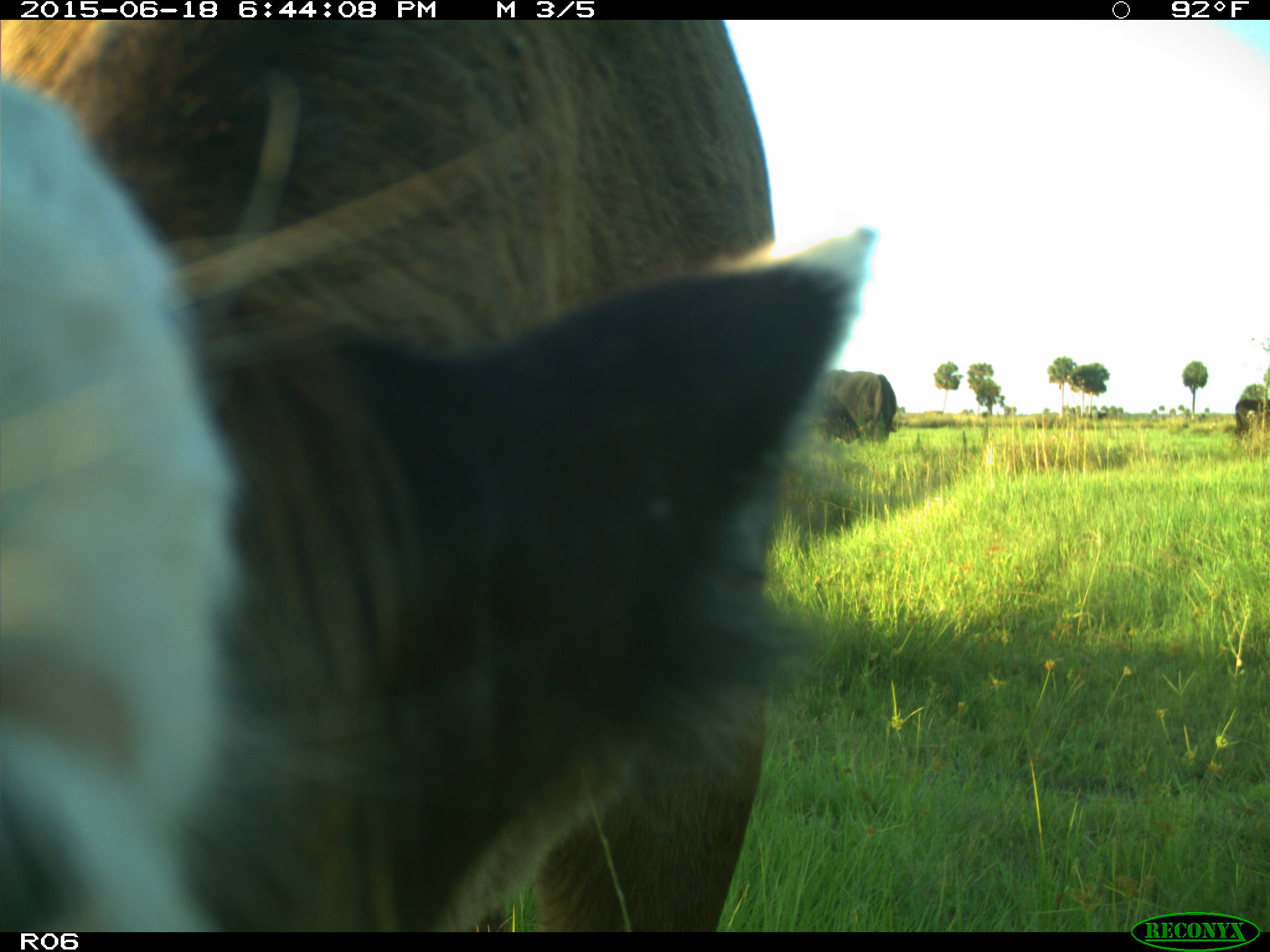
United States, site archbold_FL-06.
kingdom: Animalia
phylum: Chordata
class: Mammalia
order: Artiodactyla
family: Bovidae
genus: Bos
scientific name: Bos taurus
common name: domestic cow